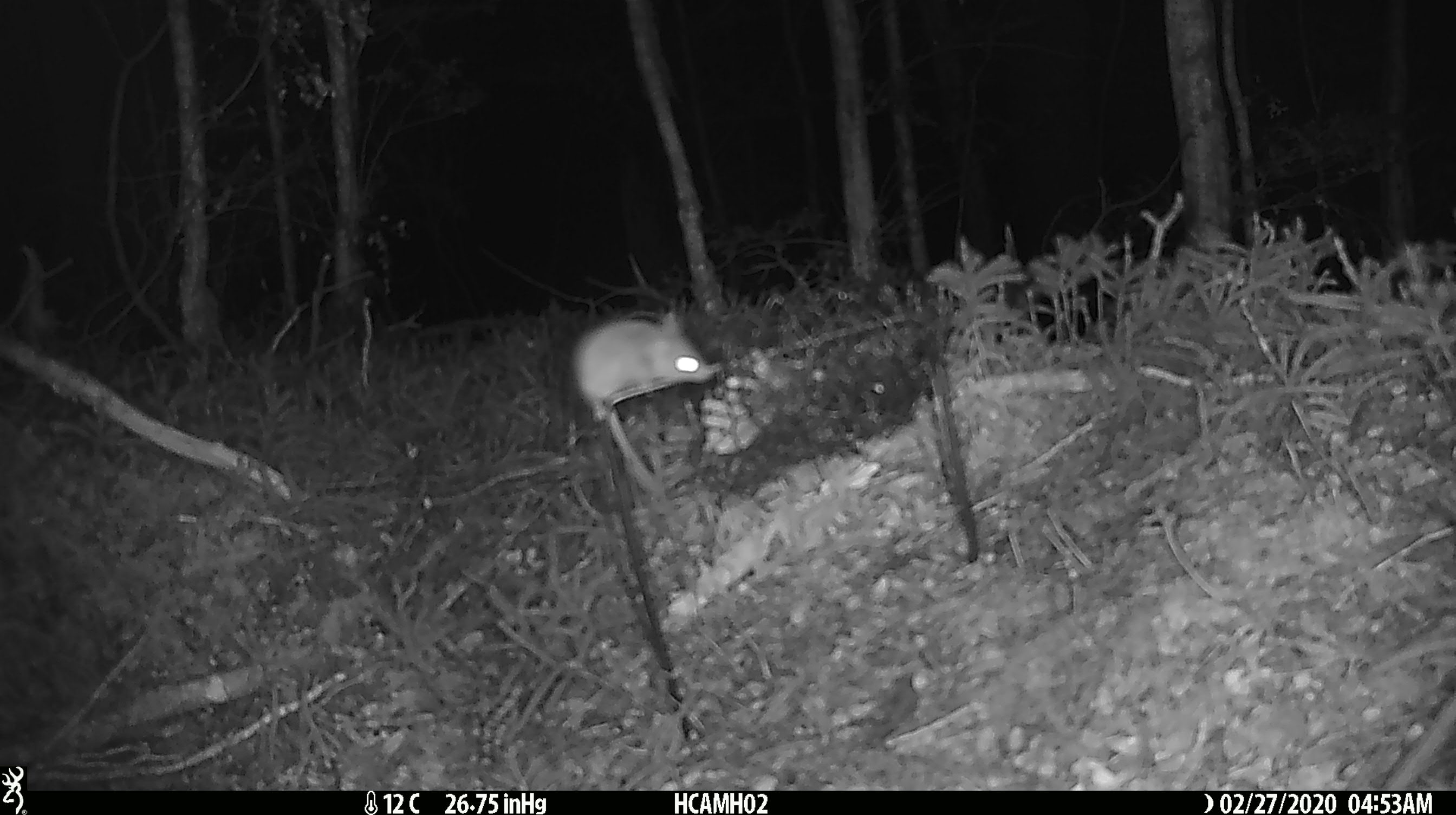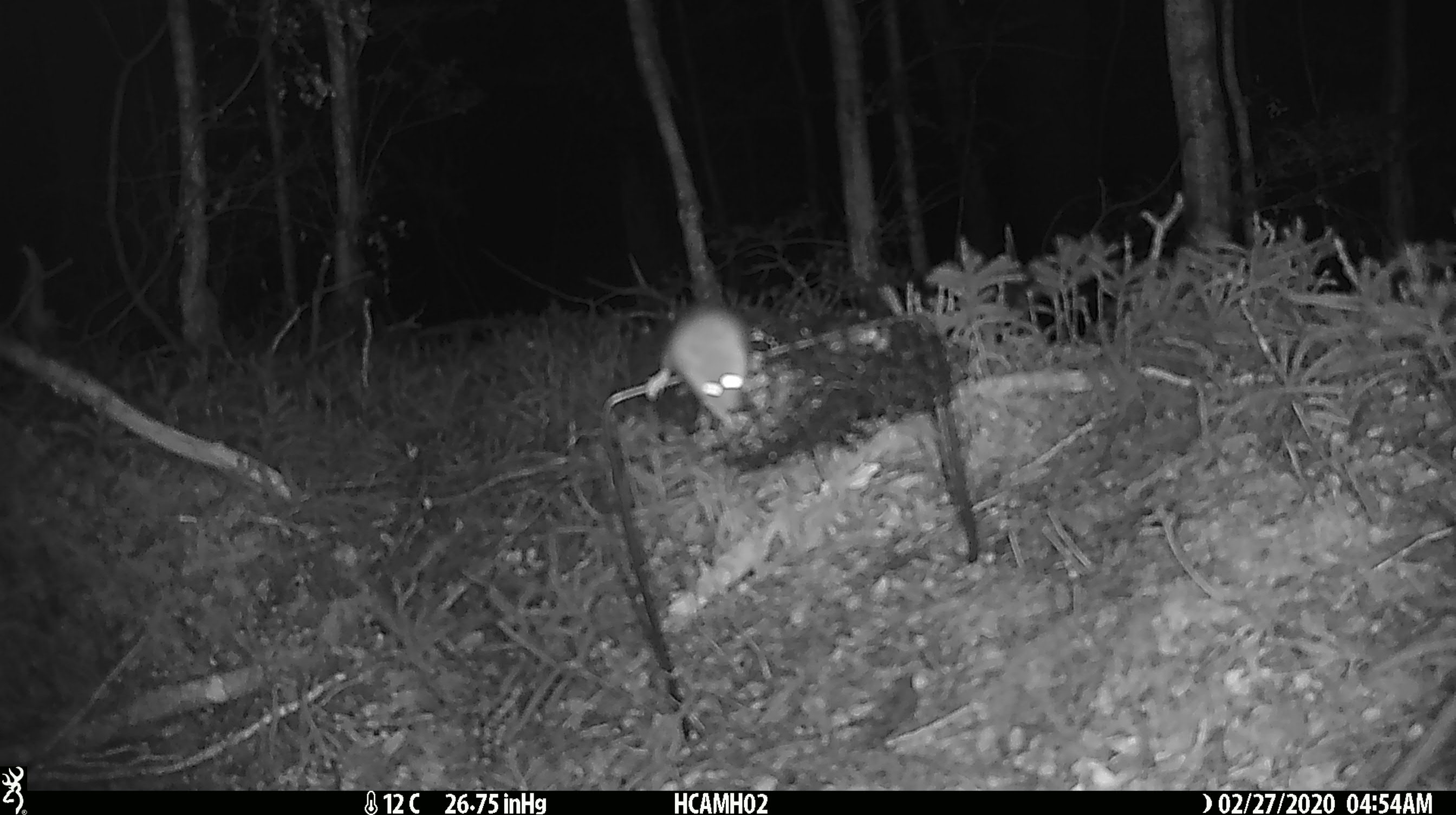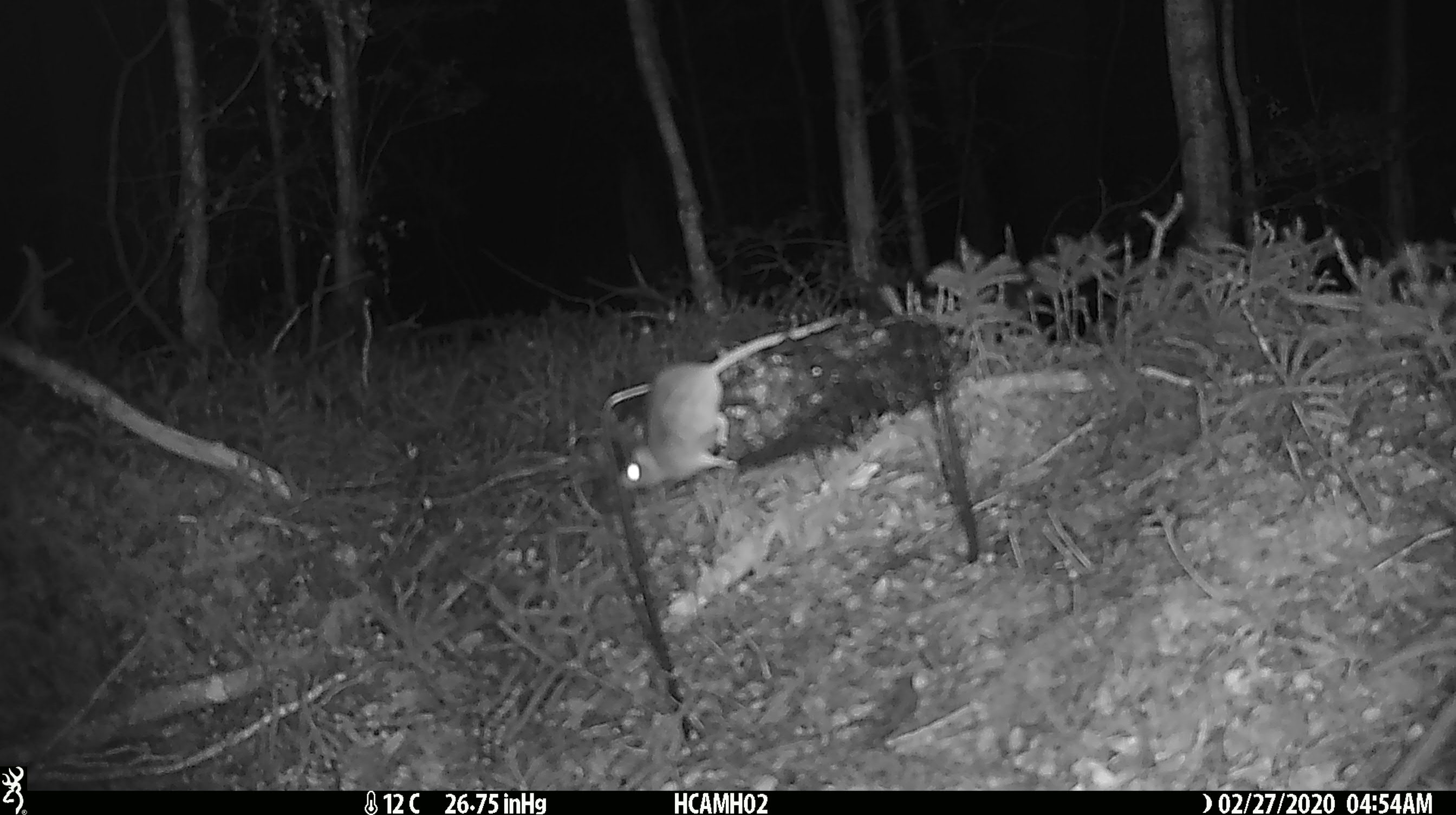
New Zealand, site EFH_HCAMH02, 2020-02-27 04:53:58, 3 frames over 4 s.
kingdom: Animalia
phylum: Chordata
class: Mammalia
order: Rodentia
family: Muridae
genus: Mus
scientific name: Mus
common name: mouse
Mouse (Mus).